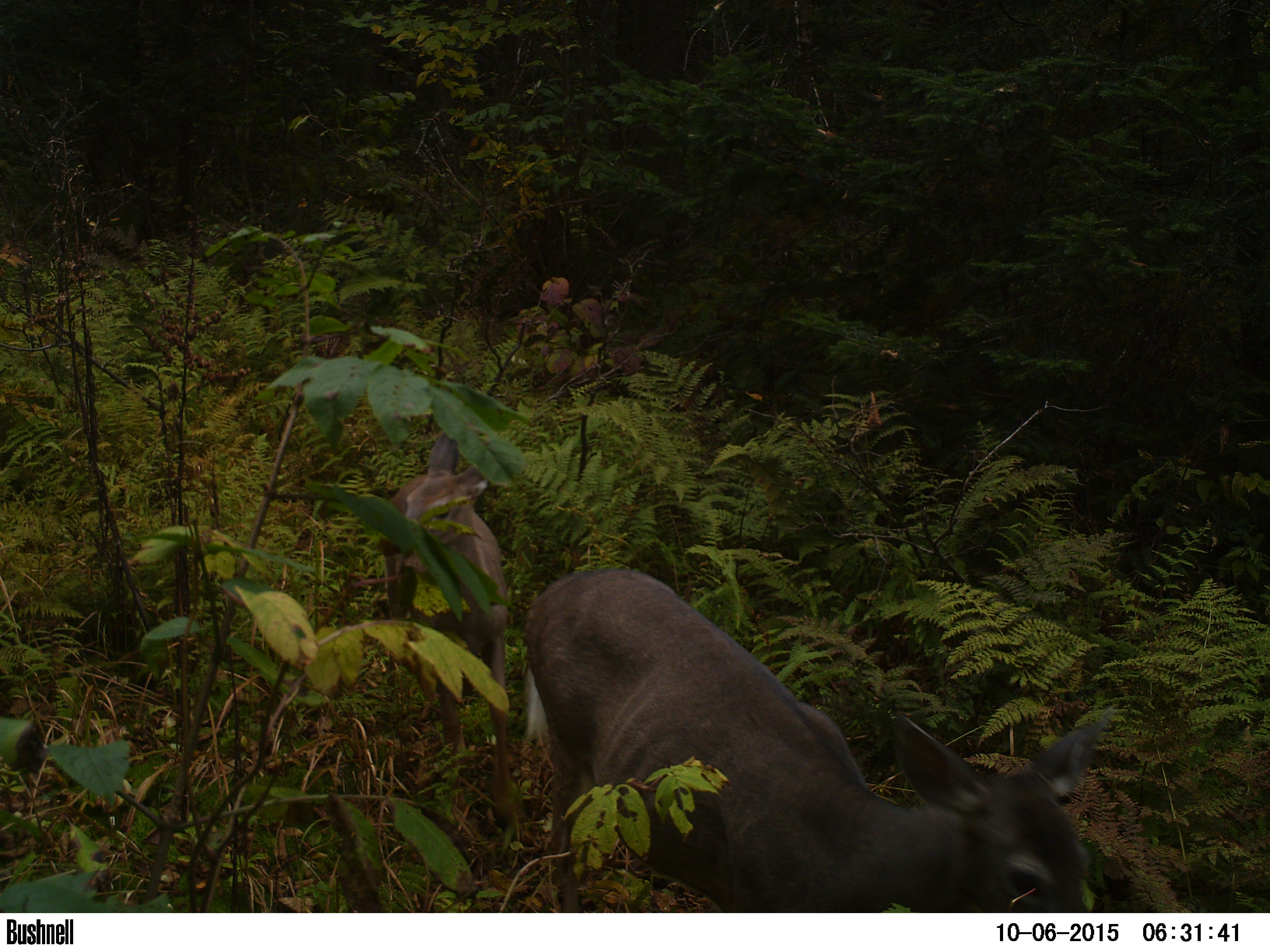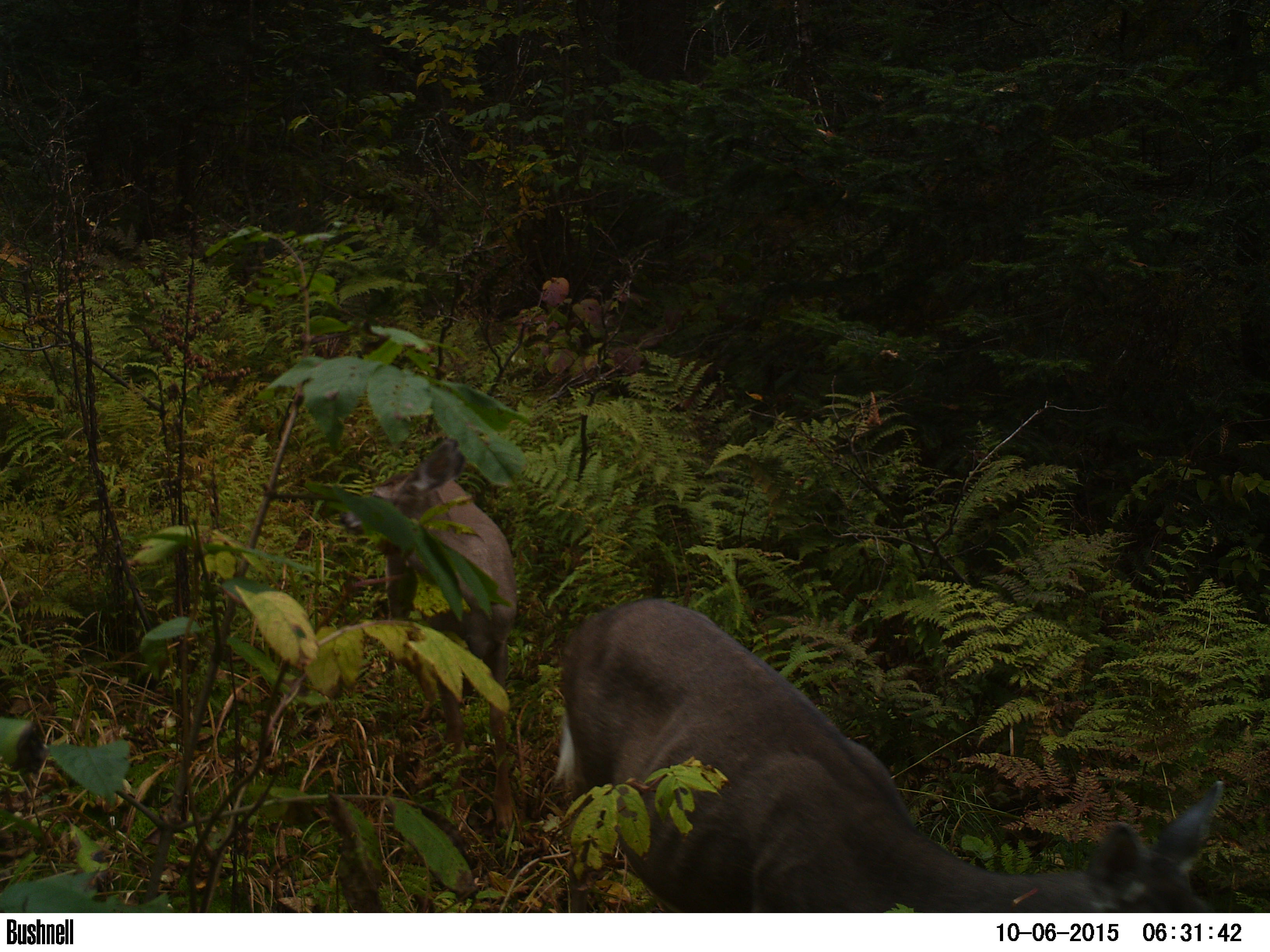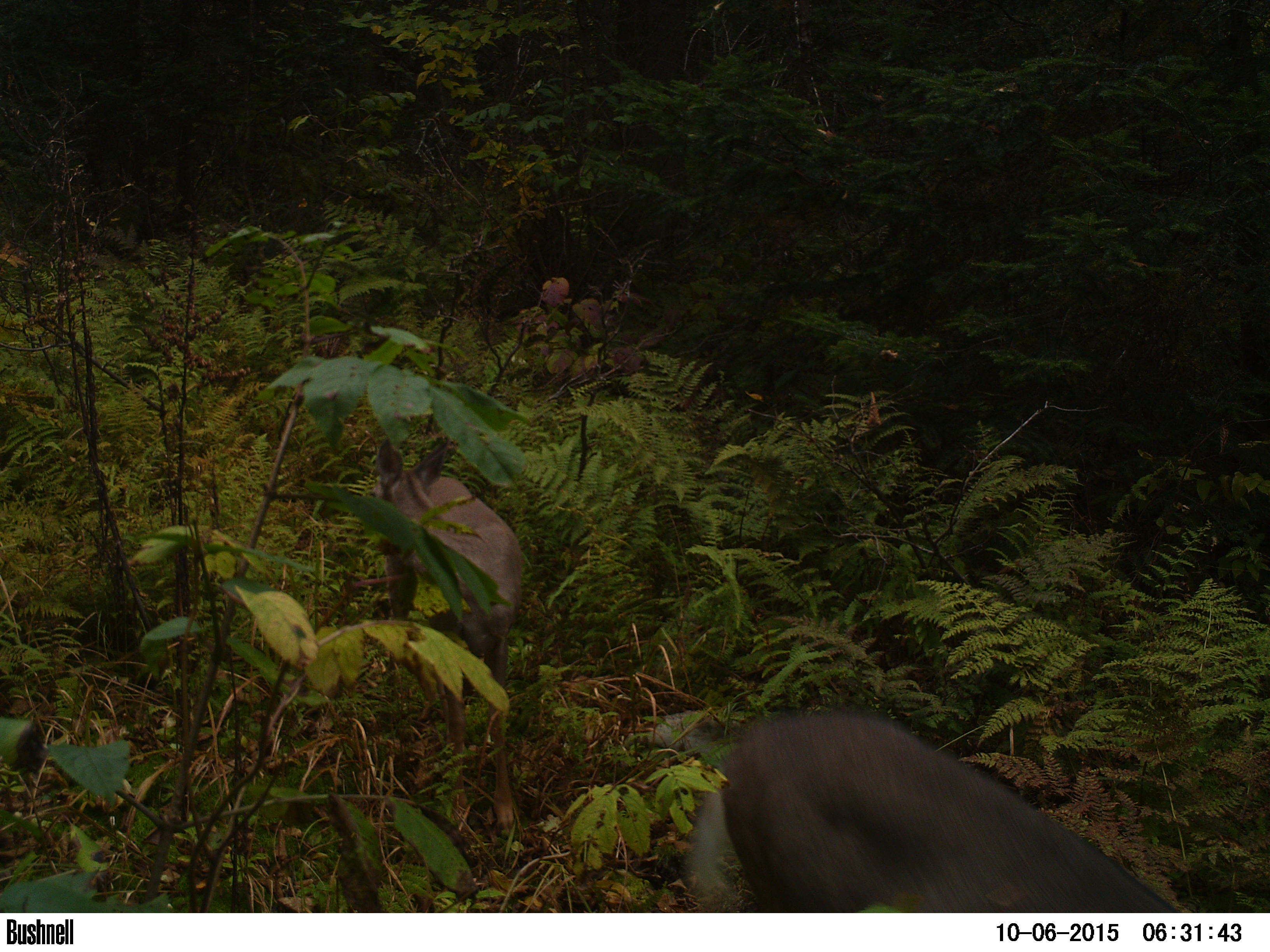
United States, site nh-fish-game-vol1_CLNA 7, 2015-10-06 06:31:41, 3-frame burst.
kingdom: Animalia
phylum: Chordata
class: Mammalia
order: Artiodactyla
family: Cervidae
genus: Odocoileus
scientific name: Odocoileus virginianus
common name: white-tailed deer